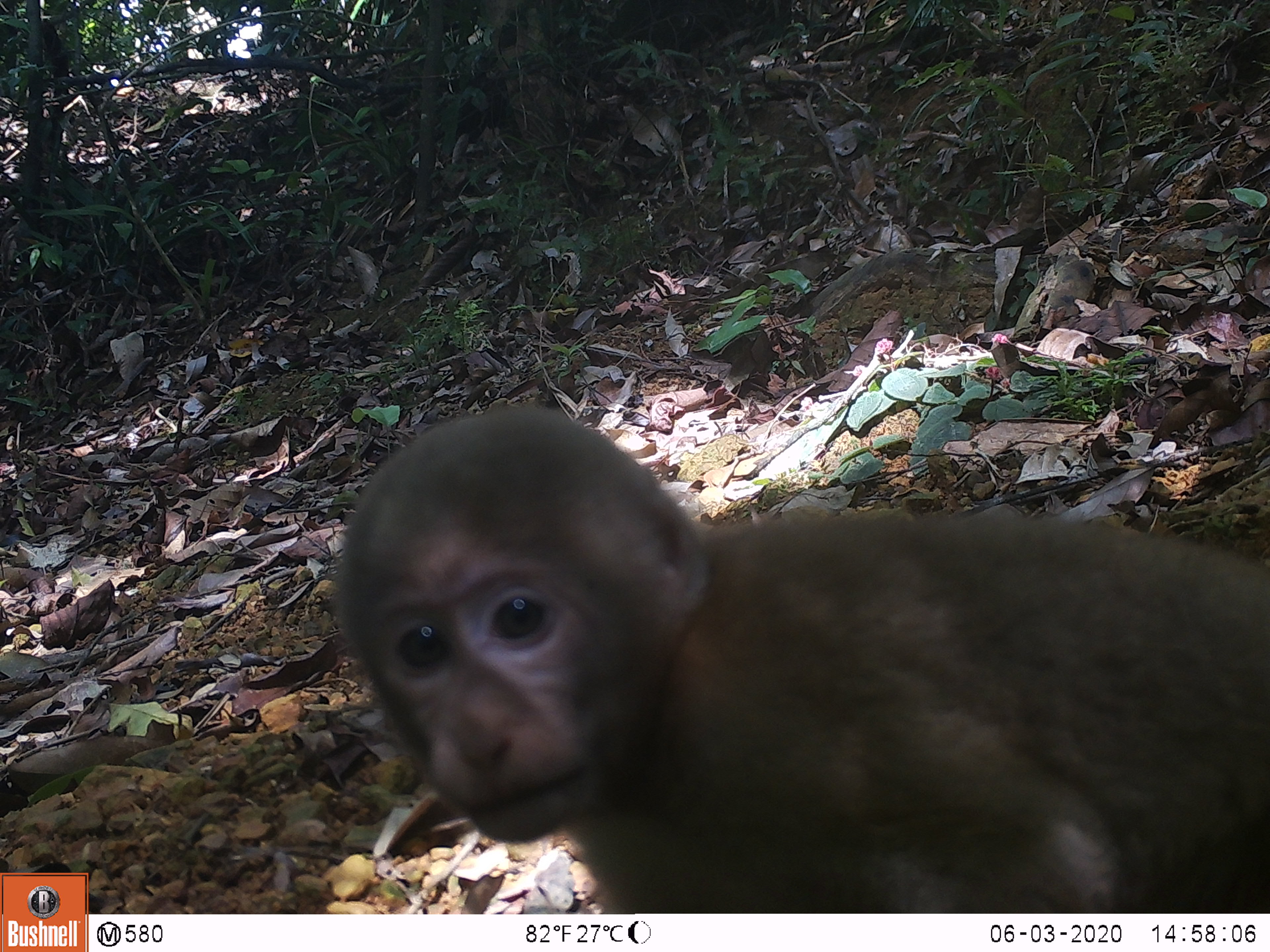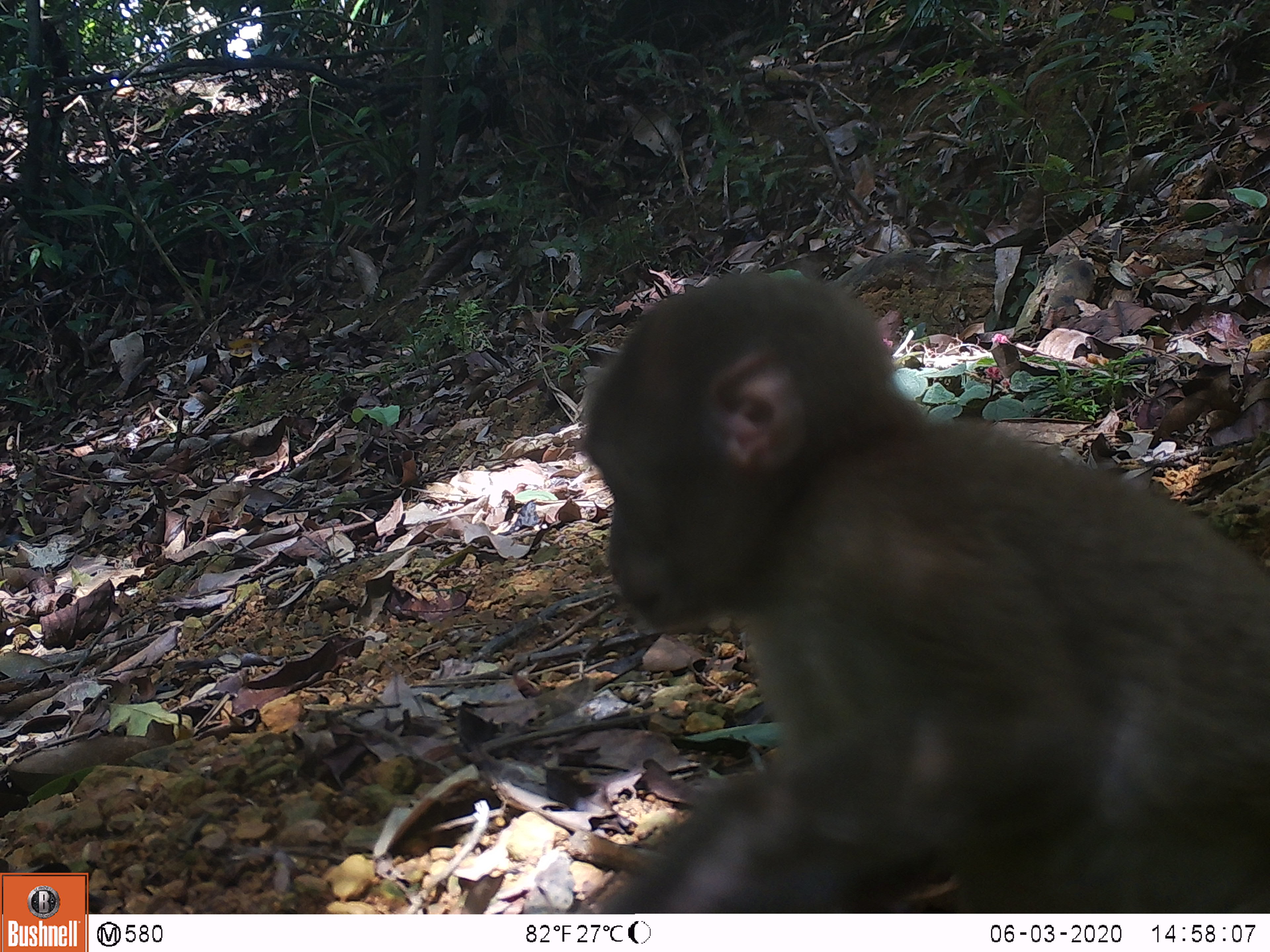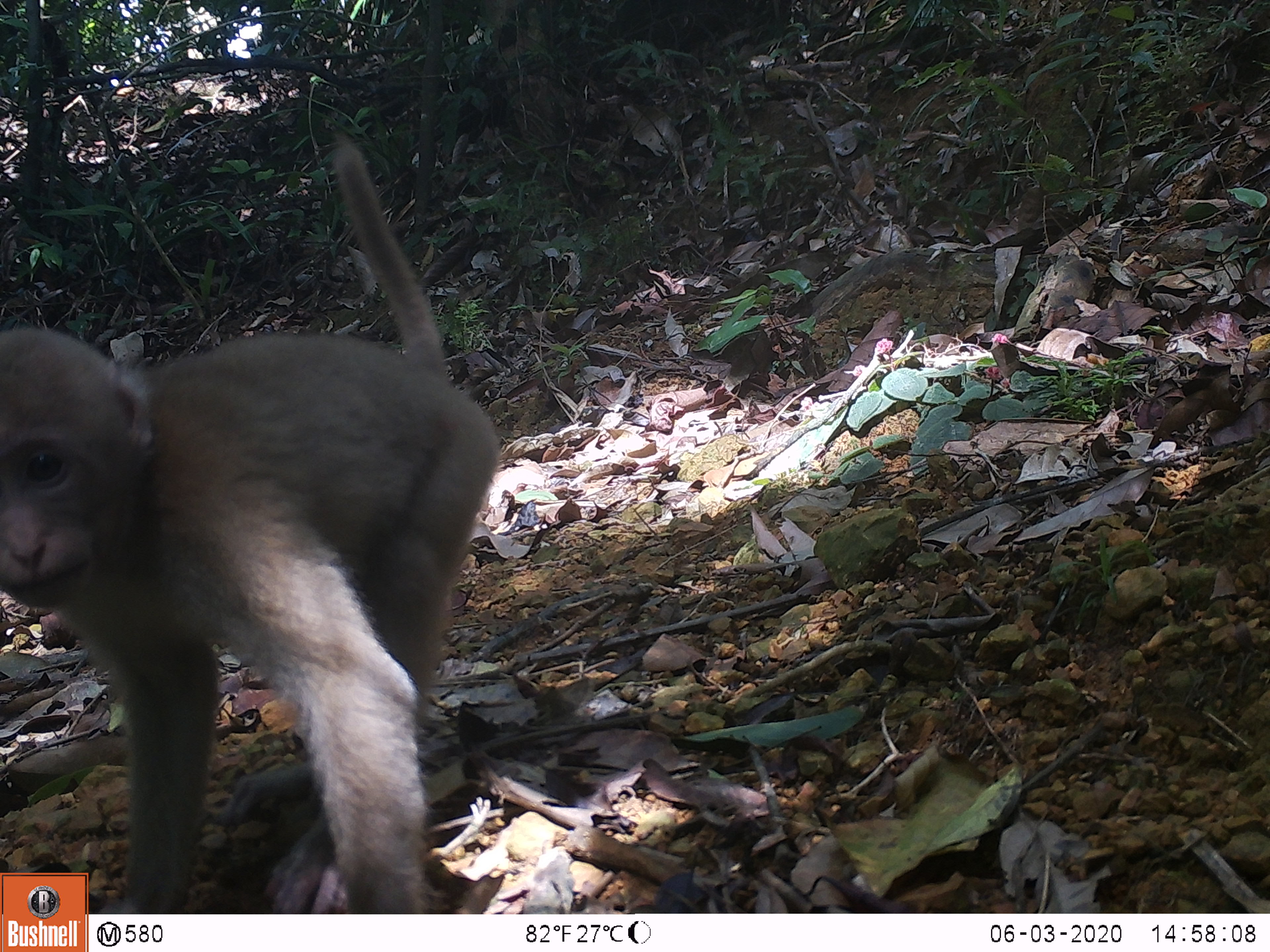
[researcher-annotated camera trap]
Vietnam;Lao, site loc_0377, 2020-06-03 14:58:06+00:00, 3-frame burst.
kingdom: Animalia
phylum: Chordata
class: Mammalia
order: Primates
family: Cercopithecidae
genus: Macaca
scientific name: Macaca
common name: macaques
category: assam or rhesus macaque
Assam or rhesus macaque (macaques) (Macaca). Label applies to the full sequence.